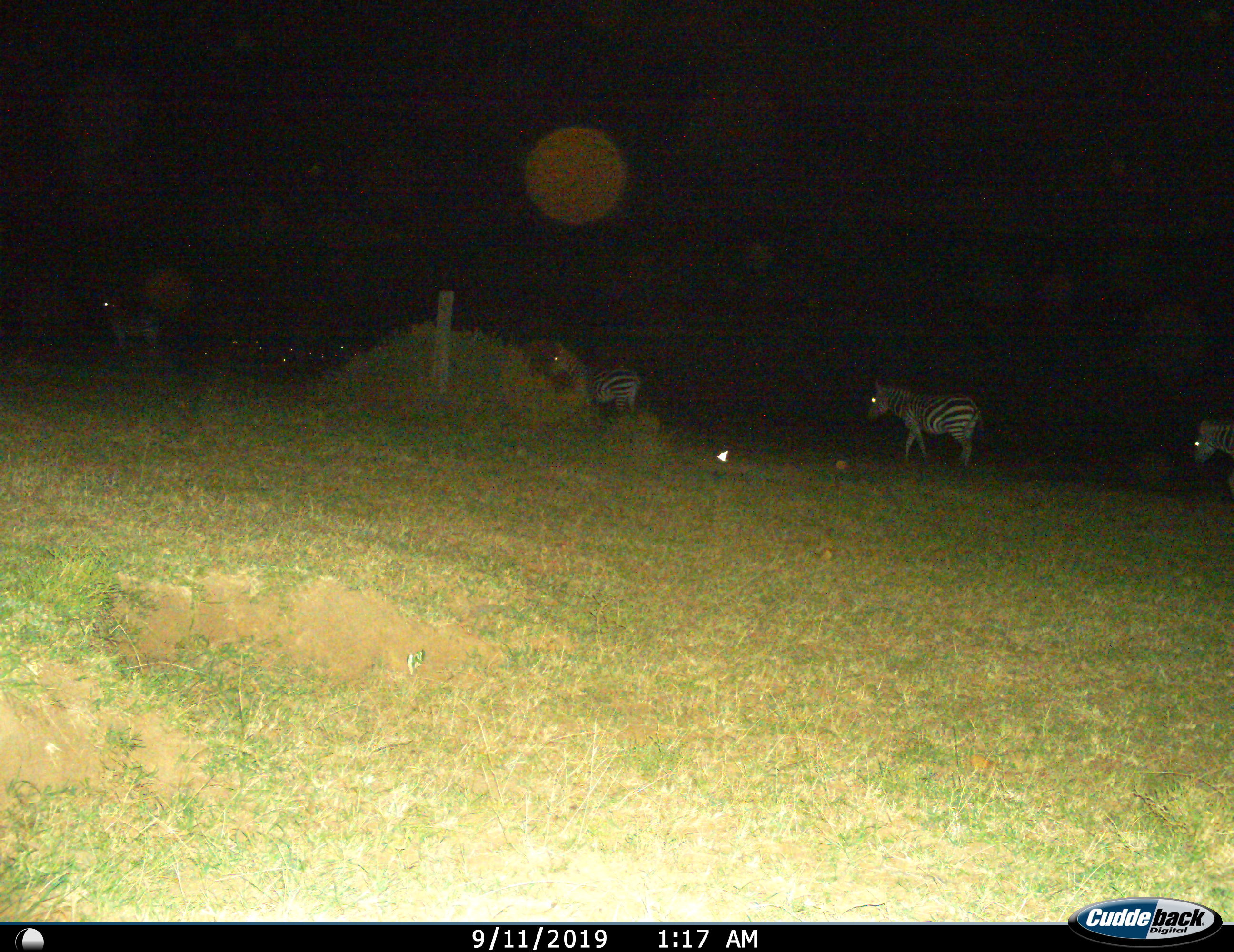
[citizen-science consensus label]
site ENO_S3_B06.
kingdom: Animalia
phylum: Chordata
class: Mammalia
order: Perissodactyla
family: Equidae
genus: Equus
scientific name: Equus quagga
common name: plains zebra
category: zebraplains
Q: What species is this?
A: Zebraplains (plains zebra) (Equus quagga).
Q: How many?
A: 4.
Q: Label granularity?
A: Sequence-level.